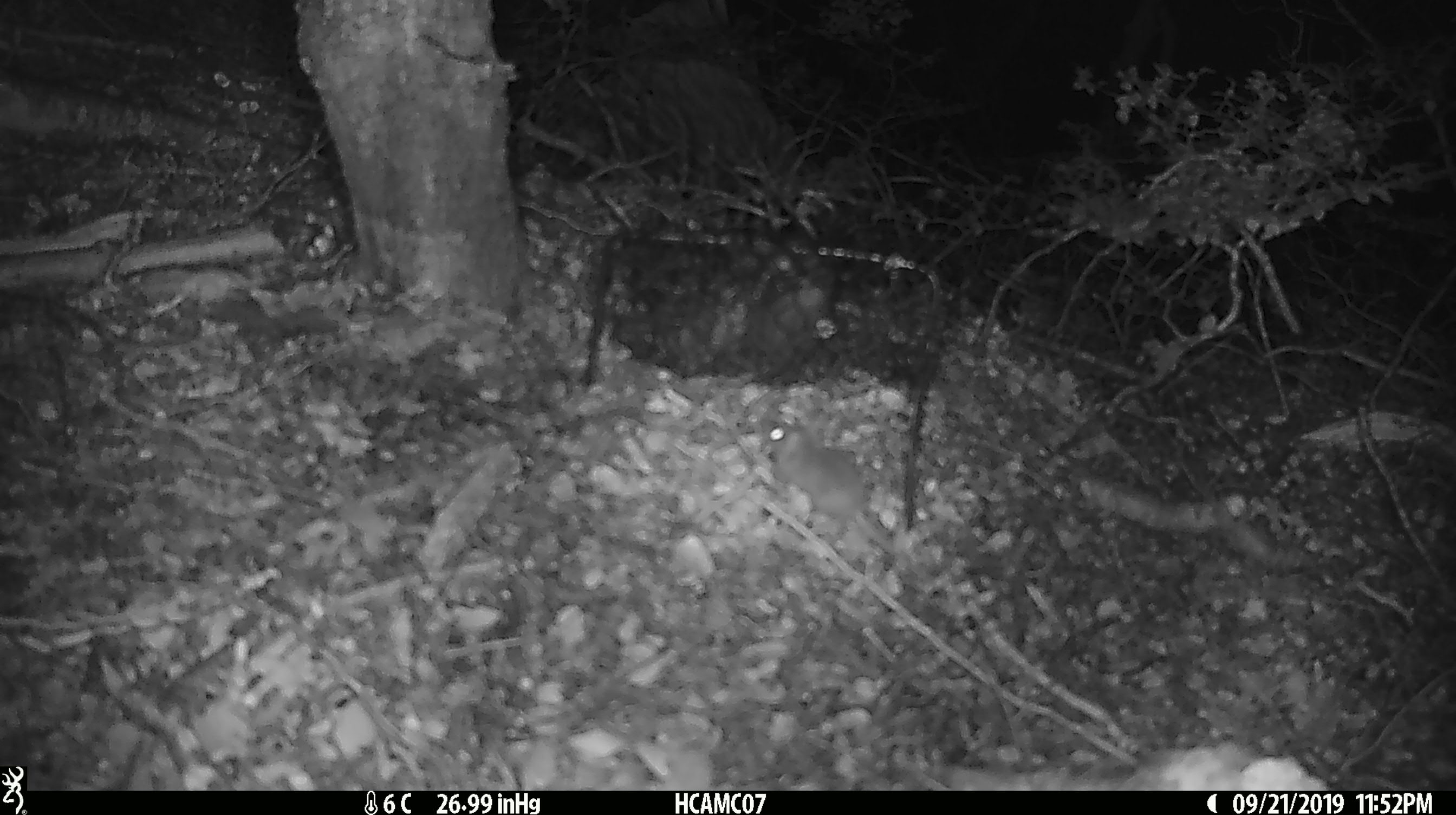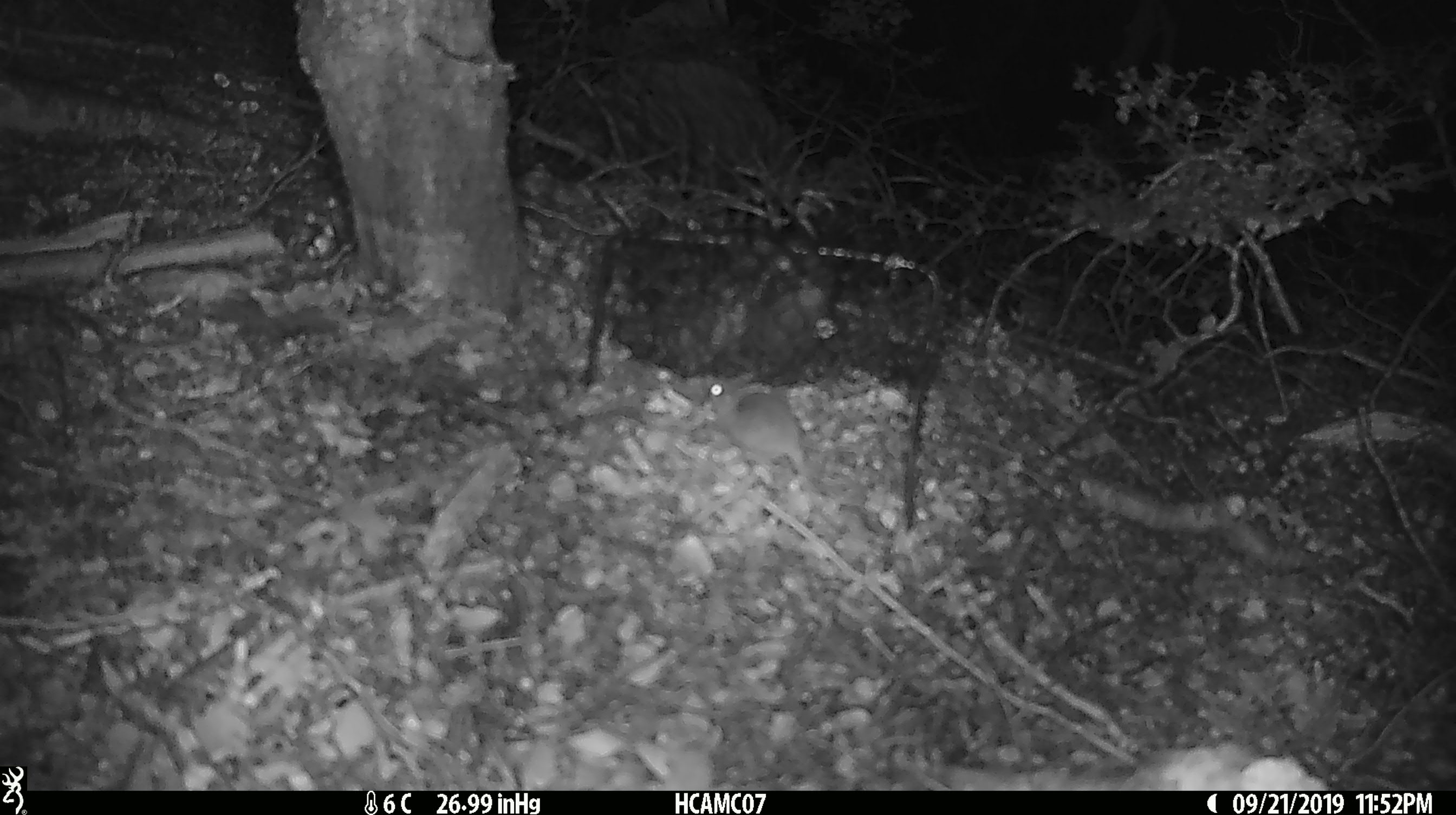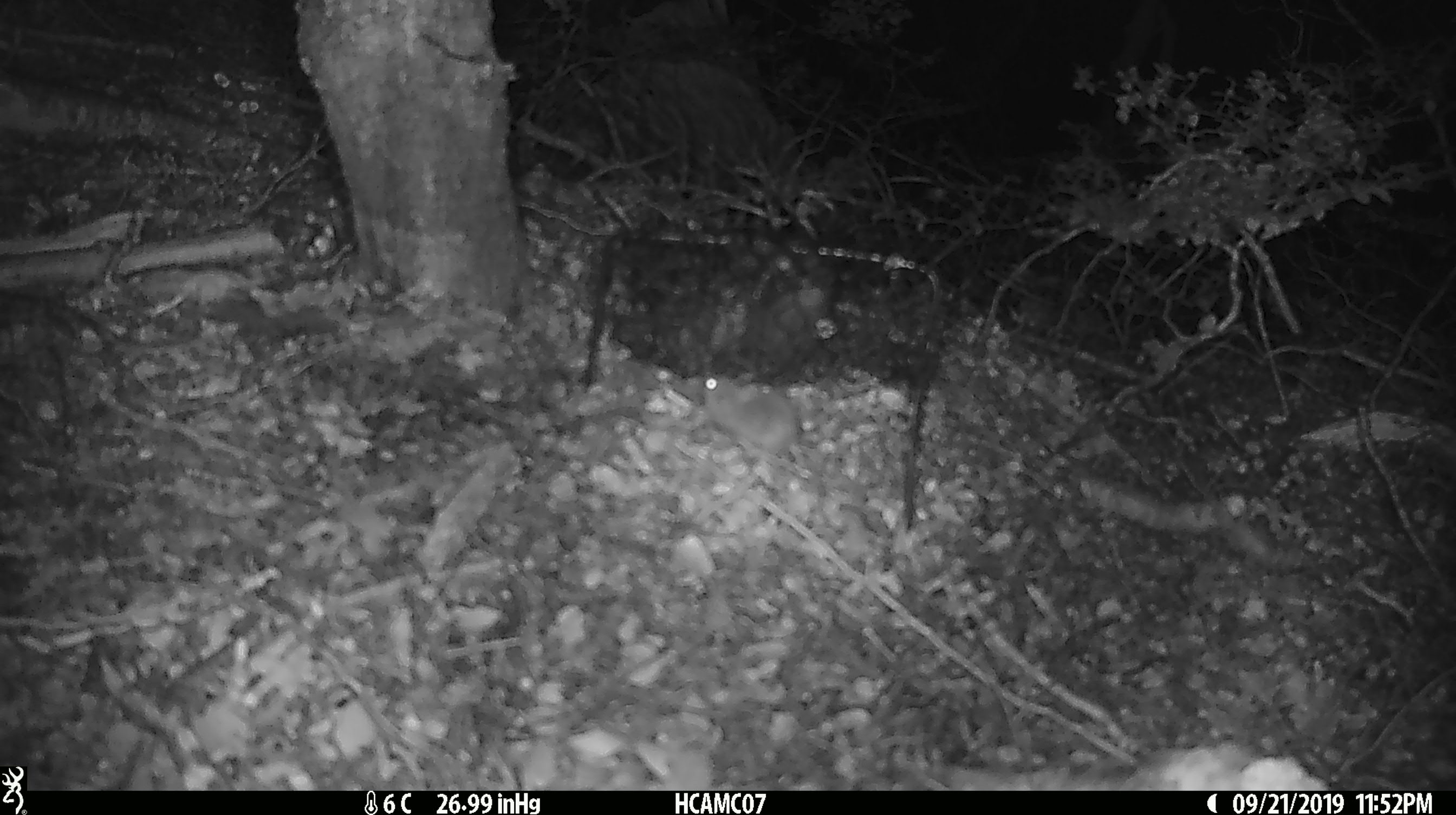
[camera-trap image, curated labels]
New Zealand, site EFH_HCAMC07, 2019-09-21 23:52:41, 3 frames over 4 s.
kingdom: Animalia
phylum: Chordata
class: Mammalia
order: Rodentia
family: Muridae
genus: Mus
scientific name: Mus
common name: mouse